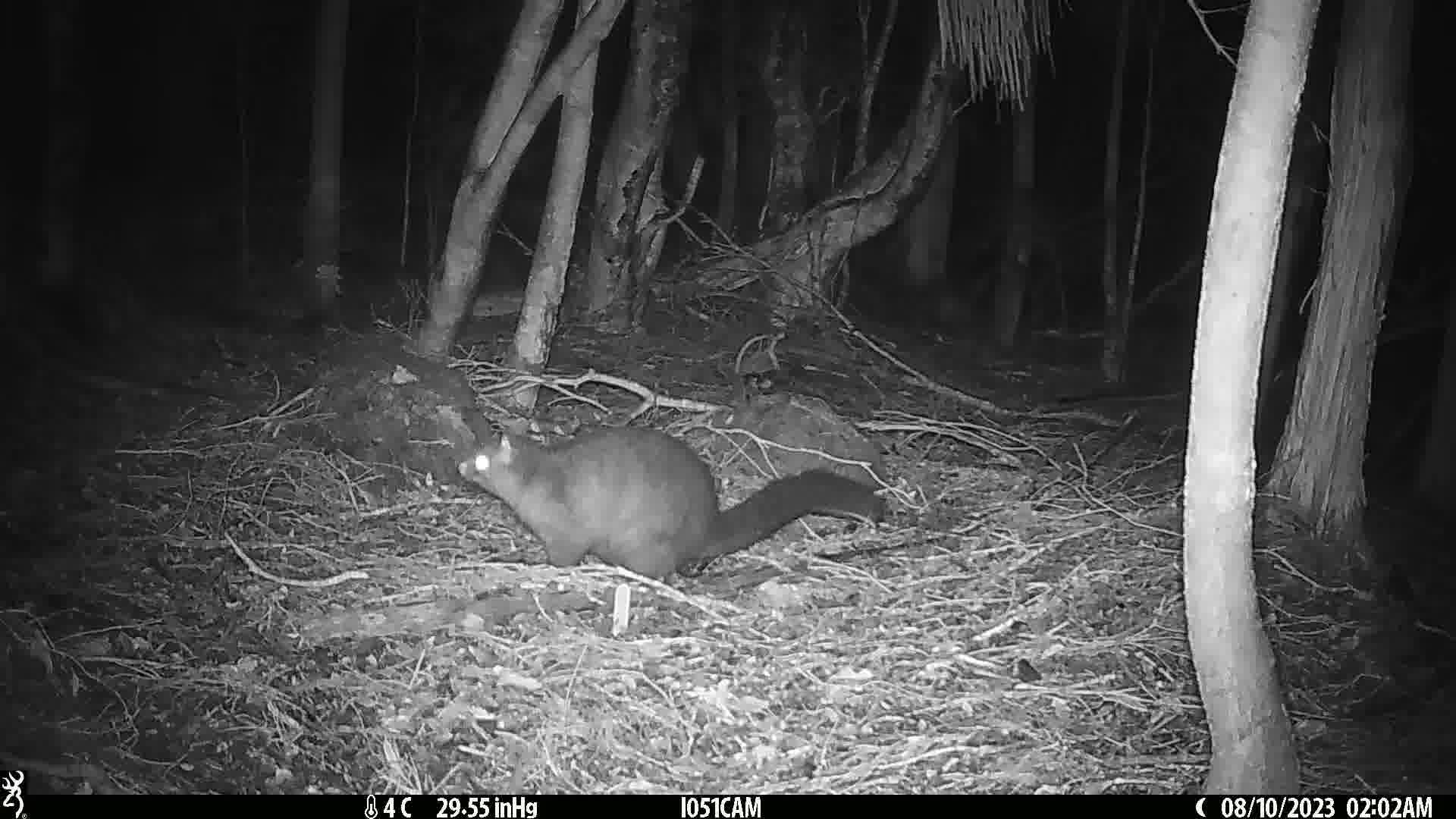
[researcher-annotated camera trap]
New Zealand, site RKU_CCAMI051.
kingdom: Animalia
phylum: Chordata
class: Mammalia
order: Diprotodontia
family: Phalangeridae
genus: Trichosurus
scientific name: Trichosurus vulpecula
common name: common brushtail possum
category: possum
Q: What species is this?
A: Possum (common brushtail possum) (Trichosurus vulpecula).